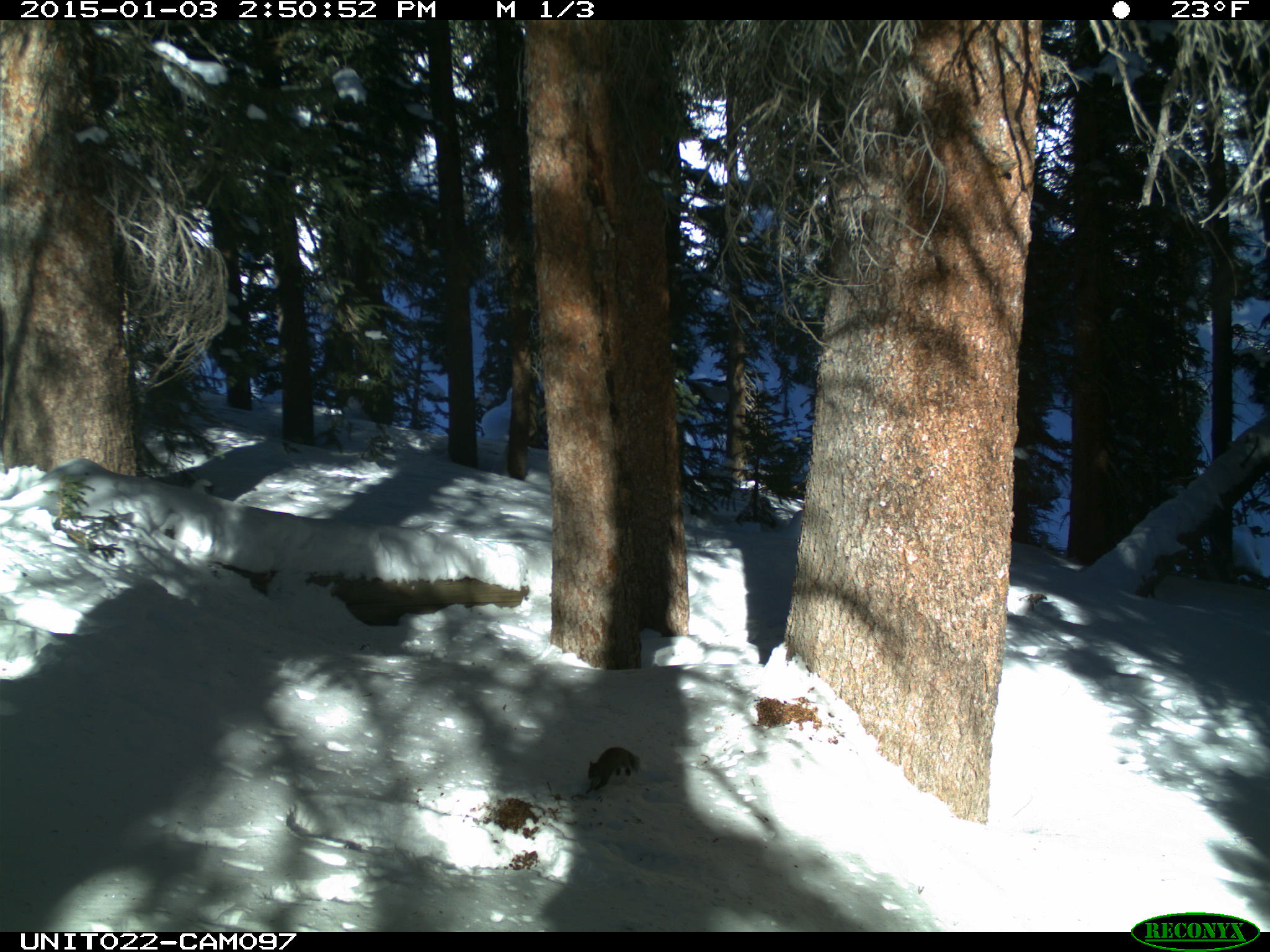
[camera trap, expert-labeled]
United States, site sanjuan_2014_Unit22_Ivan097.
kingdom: Animalia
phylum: Chordata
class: Mammalia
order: Rodentia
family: Sciuridae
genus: Tamiasciurus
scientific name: Tamiasciurus hudsonicus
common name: american red squirrel